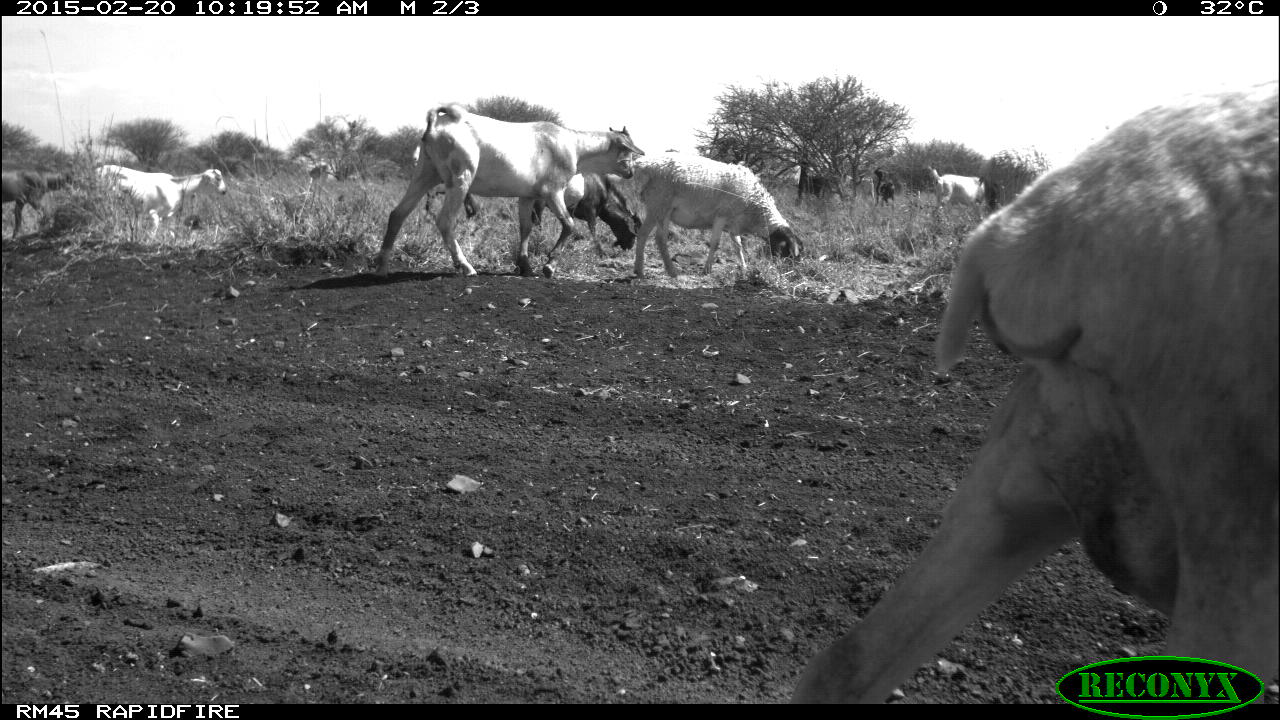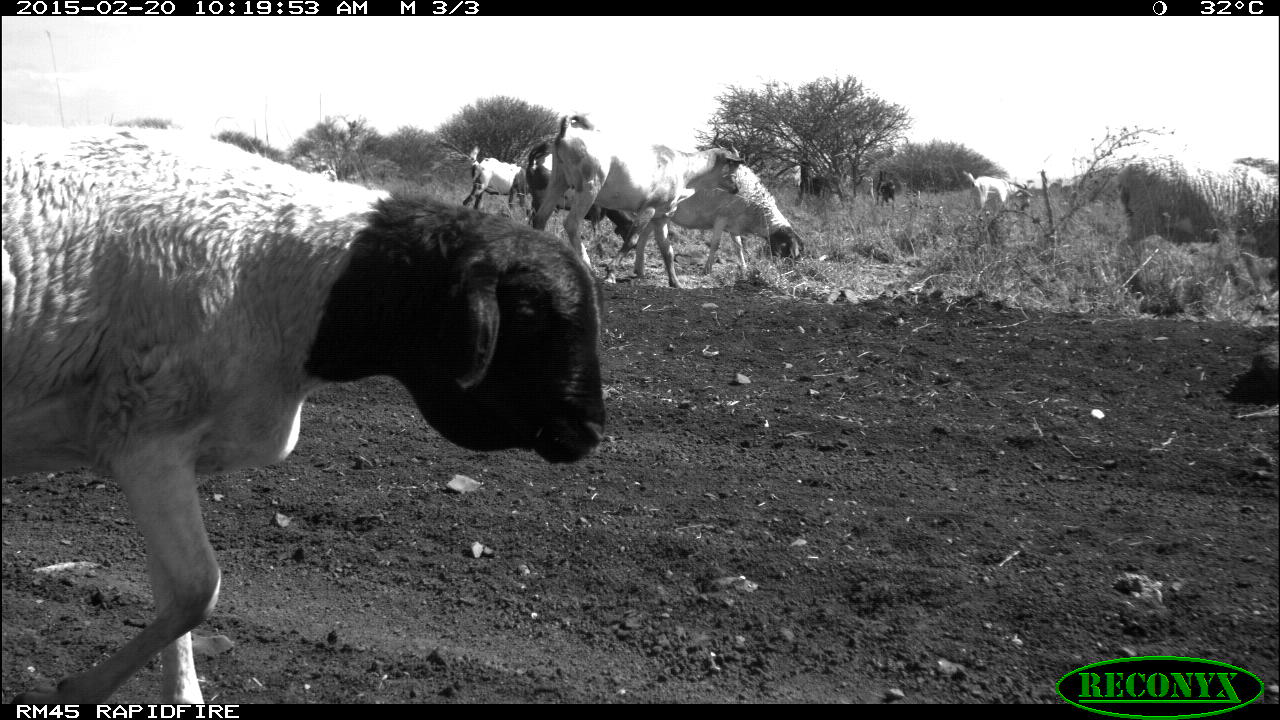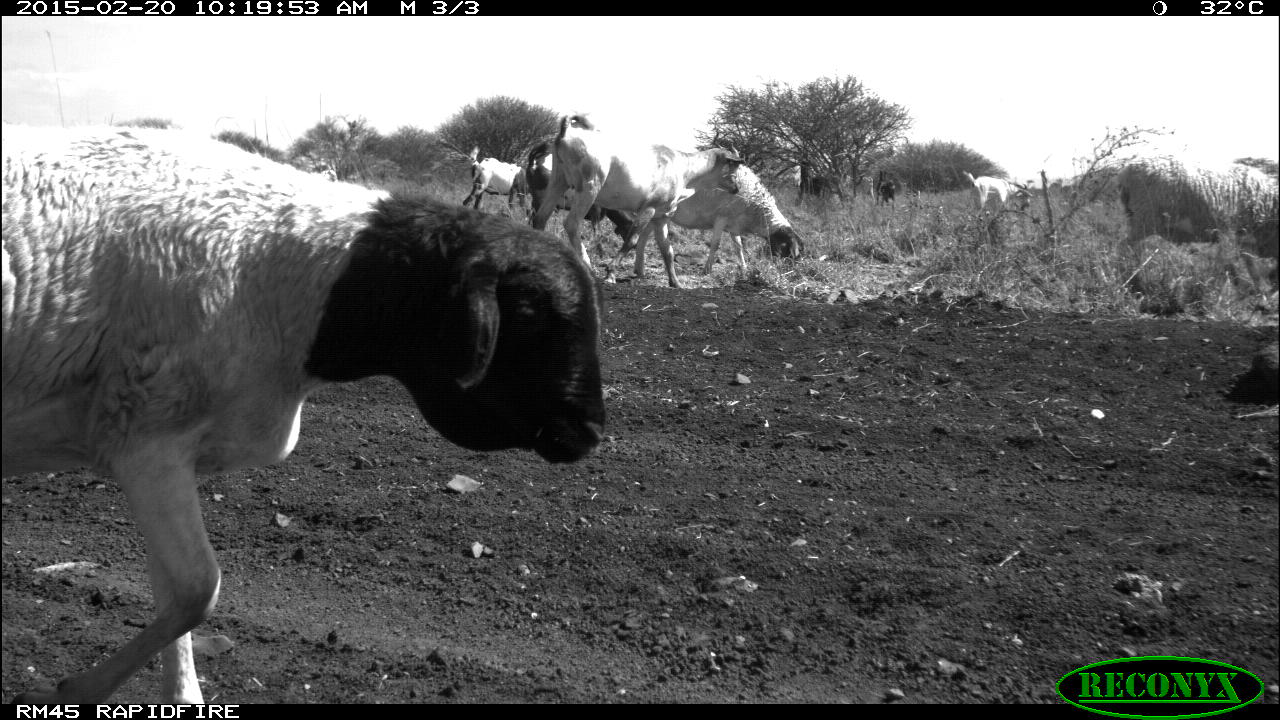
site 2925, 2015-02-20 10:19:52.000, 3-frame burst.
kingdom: Animalia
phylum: Chordata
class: Mammalia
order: Artiodactyla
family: Bovidae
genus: Ovis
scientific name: Ovis aries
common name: domestic sheep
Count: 3.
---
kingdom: Animalia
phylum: Chordata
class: Mammalia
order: Artiodactyla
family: Bovidae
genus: Capra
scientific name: Capra aegagrus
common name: wild goat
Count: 7.